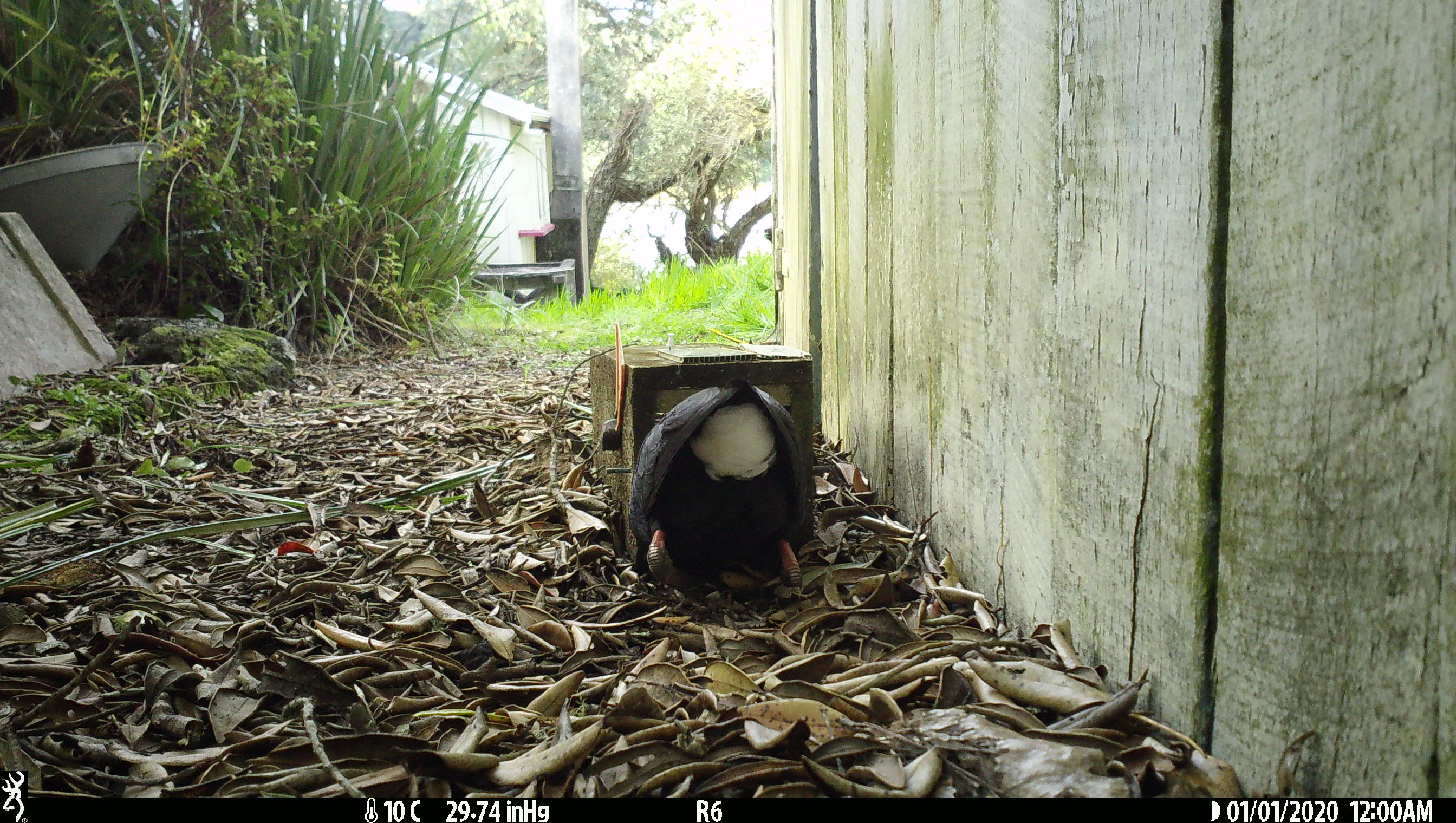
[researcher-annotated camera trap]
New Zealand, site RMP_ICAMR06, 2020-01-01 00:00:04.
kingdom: Animalia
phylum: Chordata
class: Aves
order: Gruiformes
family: Rallidae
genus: Porphyrio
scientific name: Porphyrio melanotus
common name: australasian swamphen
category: pukeko